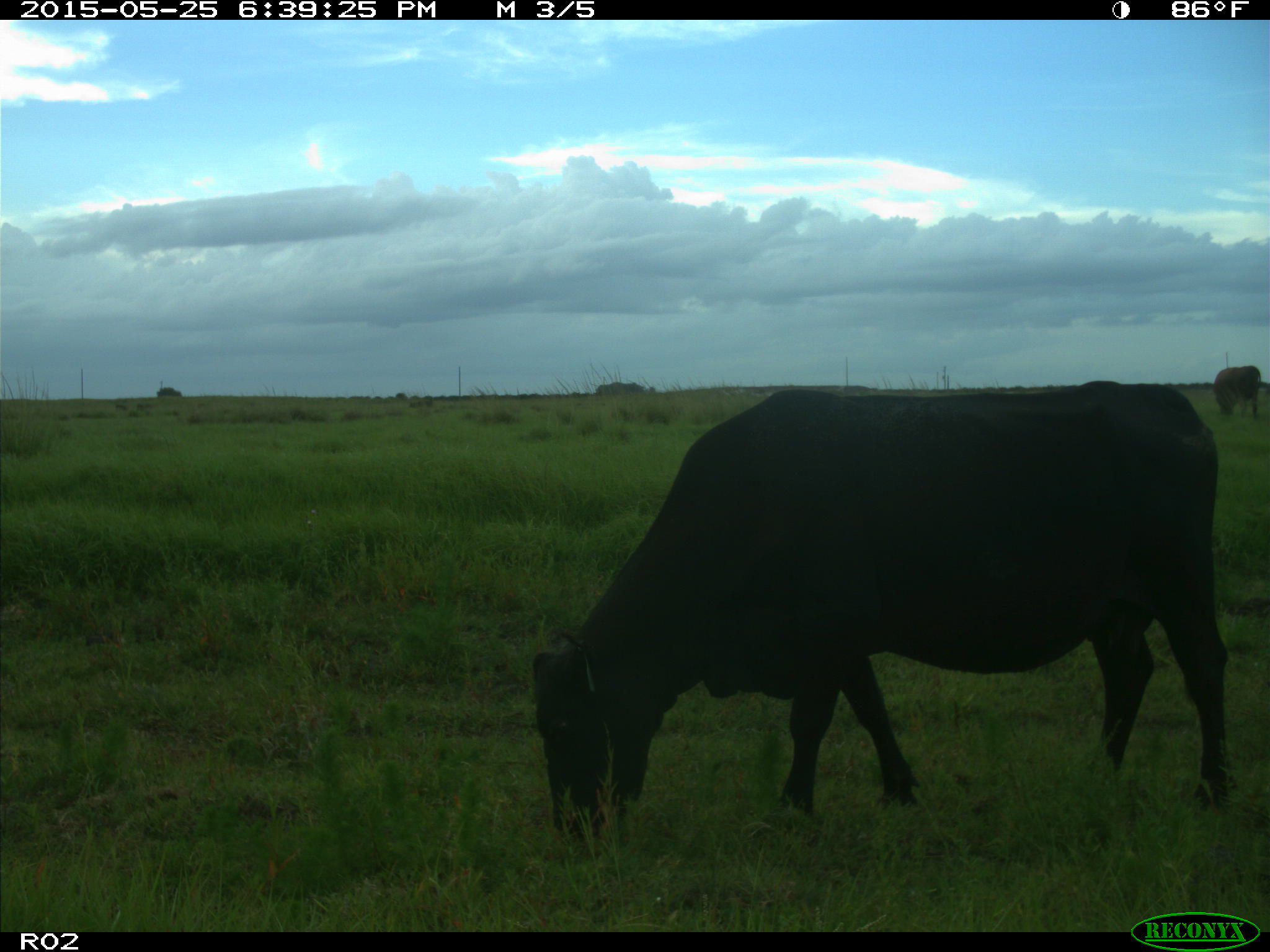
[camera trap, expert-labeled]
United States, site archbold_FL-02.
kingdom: Animalia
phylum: Chordata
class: Mammalia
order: Artiodactyla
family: Bovidae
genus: Bos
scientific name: Bos taurus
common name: domestic cow